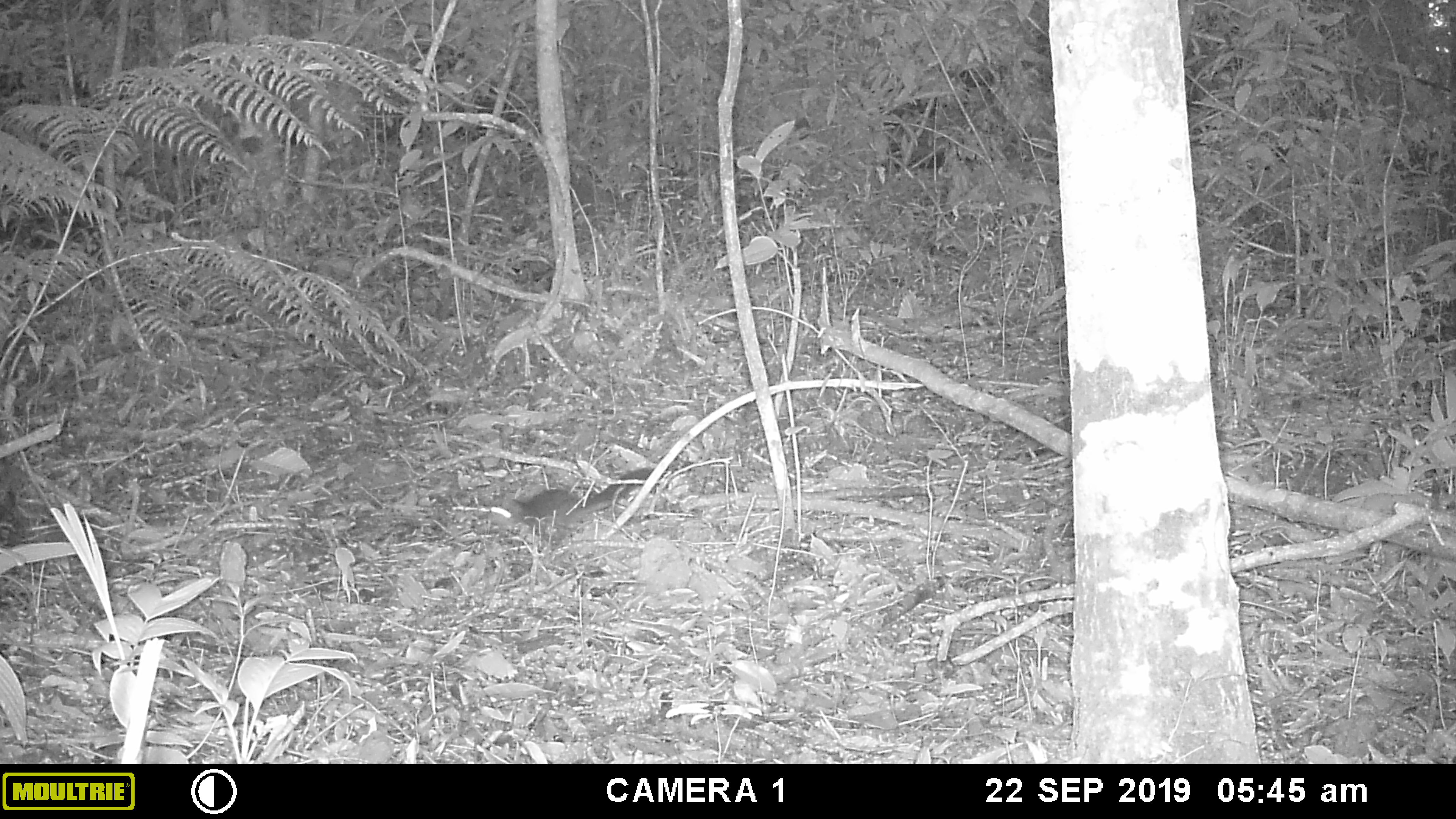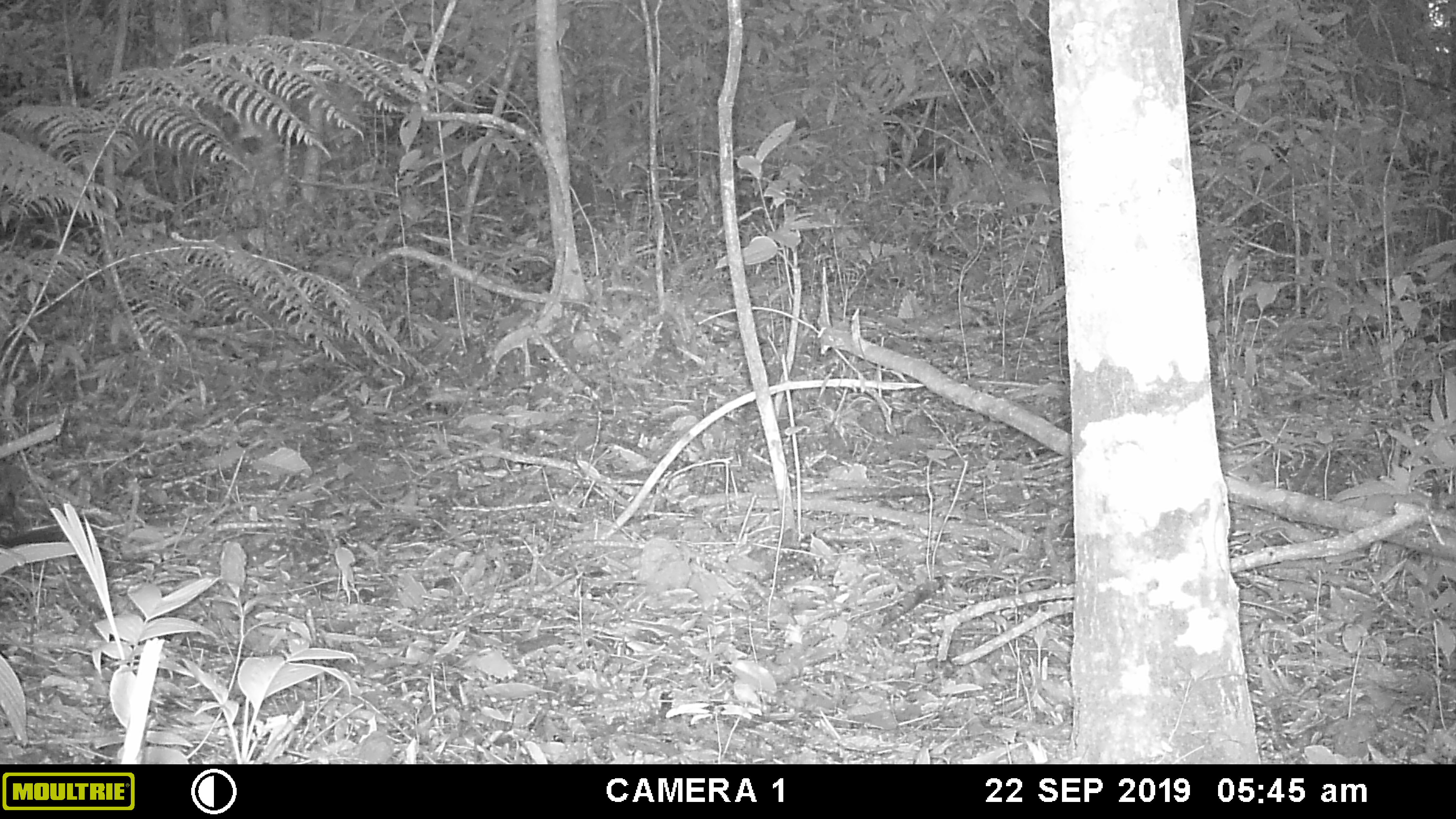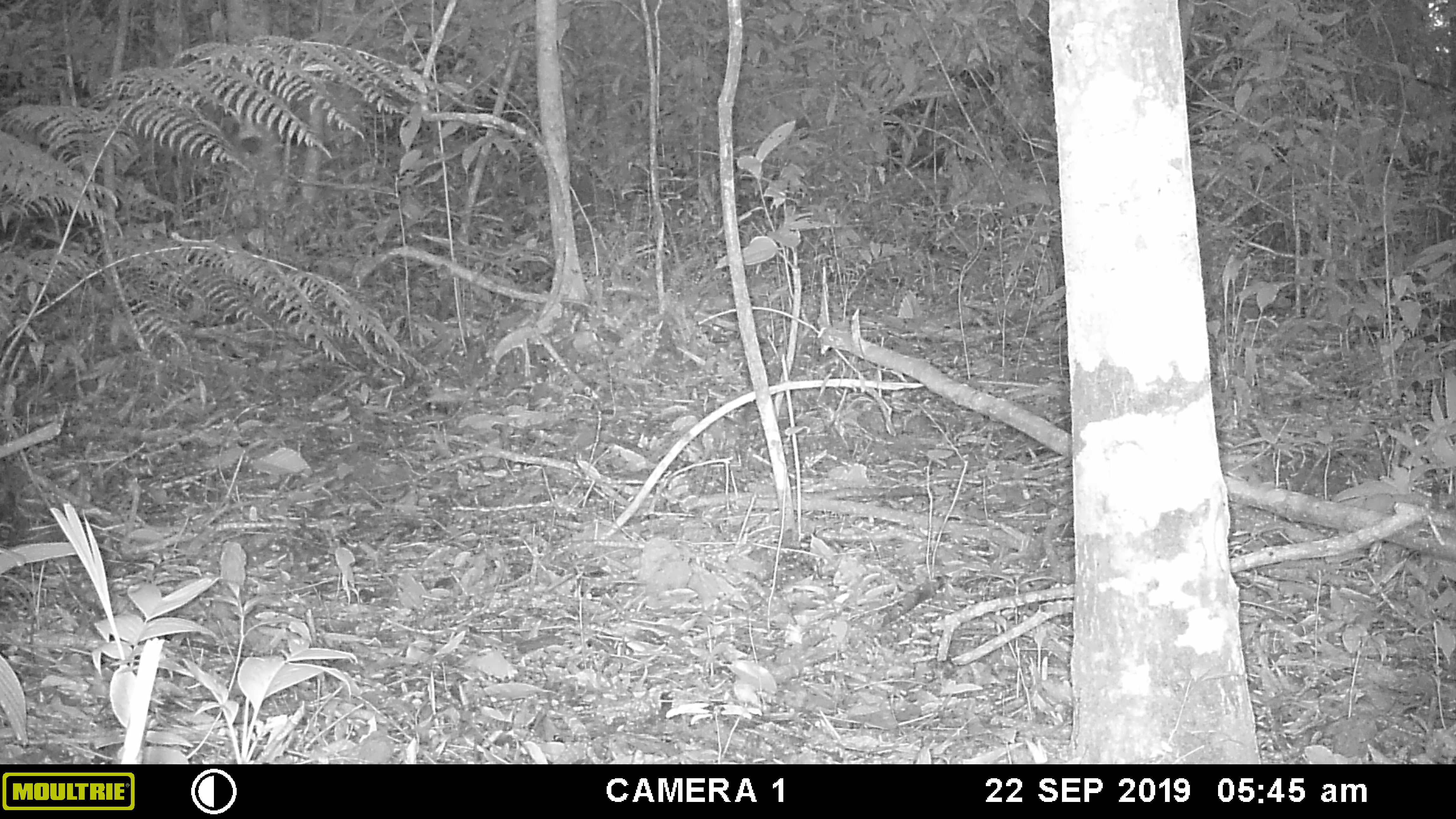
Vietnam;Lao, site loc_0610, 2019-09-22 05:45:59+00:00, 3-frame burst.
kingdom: Animalia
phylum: Chordata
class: Mammalia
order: Rodentia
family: Sciuridae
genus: Sciurus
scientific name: Sciurus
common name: squirrel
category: unidentified squirrel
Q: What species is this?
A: Unidentified squirrel (squirrel) (Sciurus).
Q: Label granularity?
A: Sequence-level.